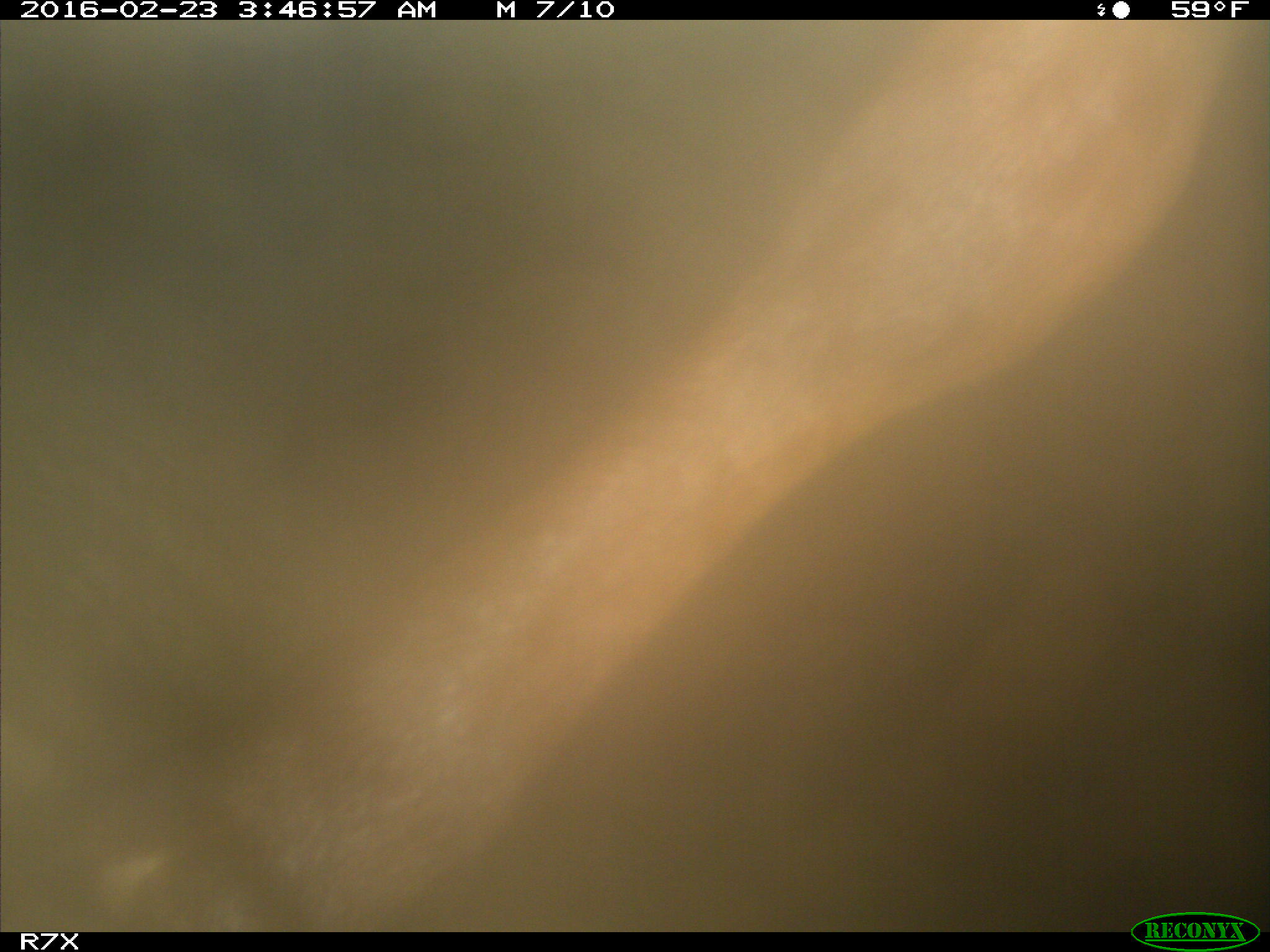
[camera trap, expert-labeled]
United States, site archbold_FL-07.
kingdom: Animalia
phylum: Chordata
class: Mammalia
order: Artiodactyla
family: Bovidae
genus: Bos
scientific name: Bos taurus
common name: domestic cow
Bos taurus (domestic cow).